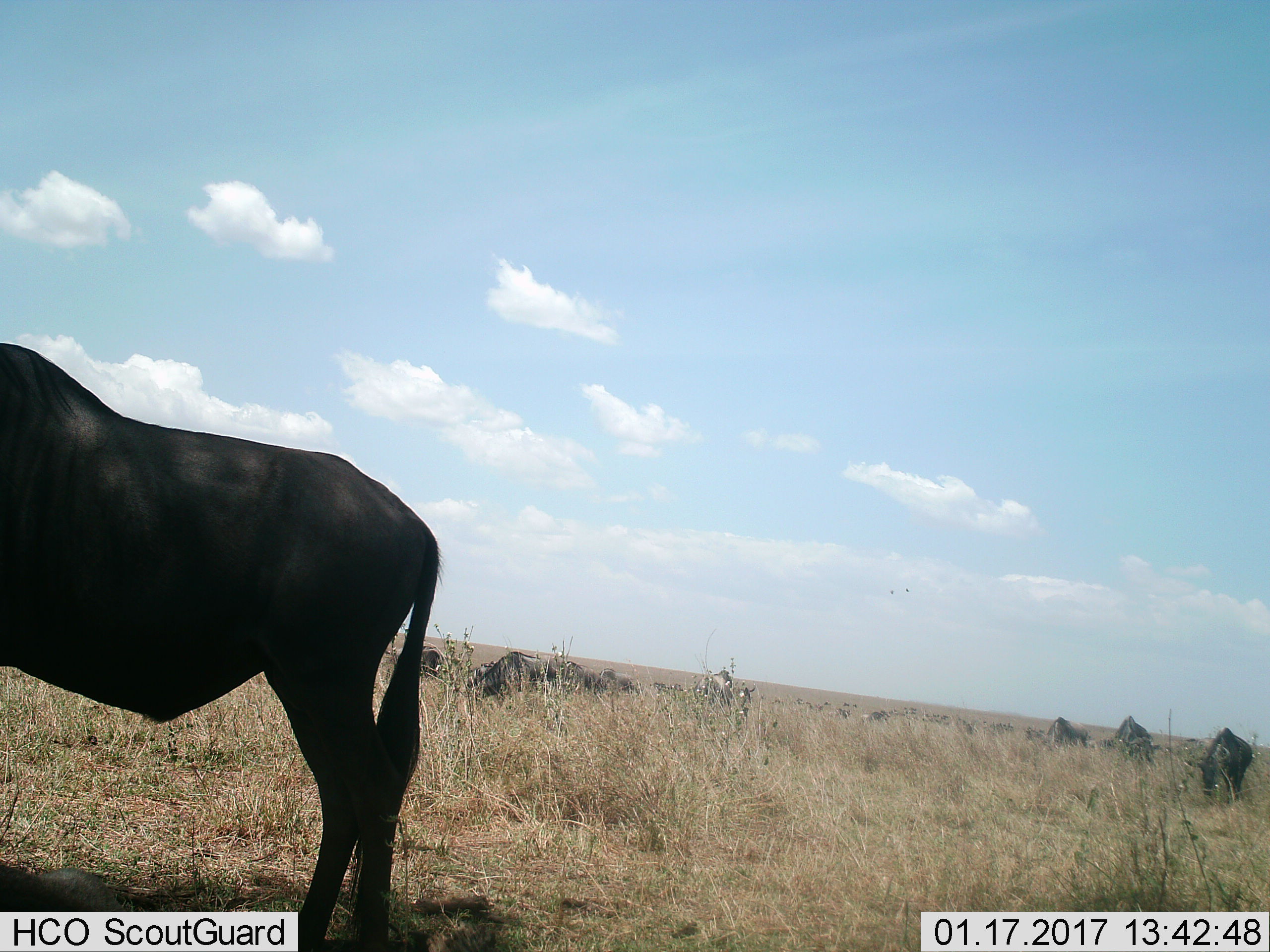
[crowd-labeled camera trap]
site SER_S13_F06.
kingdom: Animalia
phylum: Chordata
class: Mammalia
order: Artiodactyla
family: Bovidae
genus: Connochaetes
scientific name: Connochaetes taurinus taurinus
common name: blue wildebeest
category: wildebeestblue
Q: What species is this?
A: Wildebeestblue (blue wildebeest) (Connochaetes taurinus taurinus).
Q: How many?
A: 11-50.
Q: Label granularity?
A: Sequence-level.